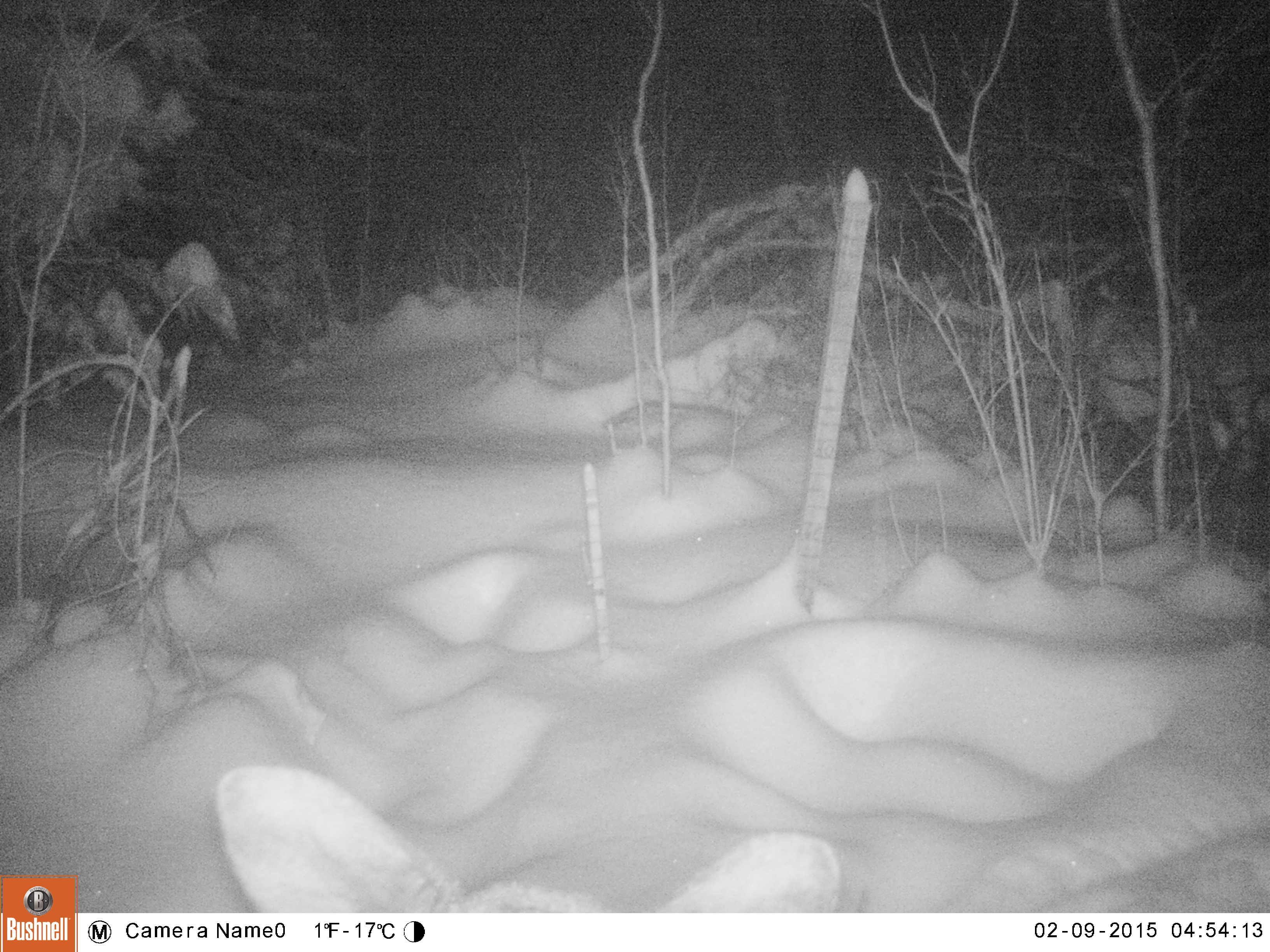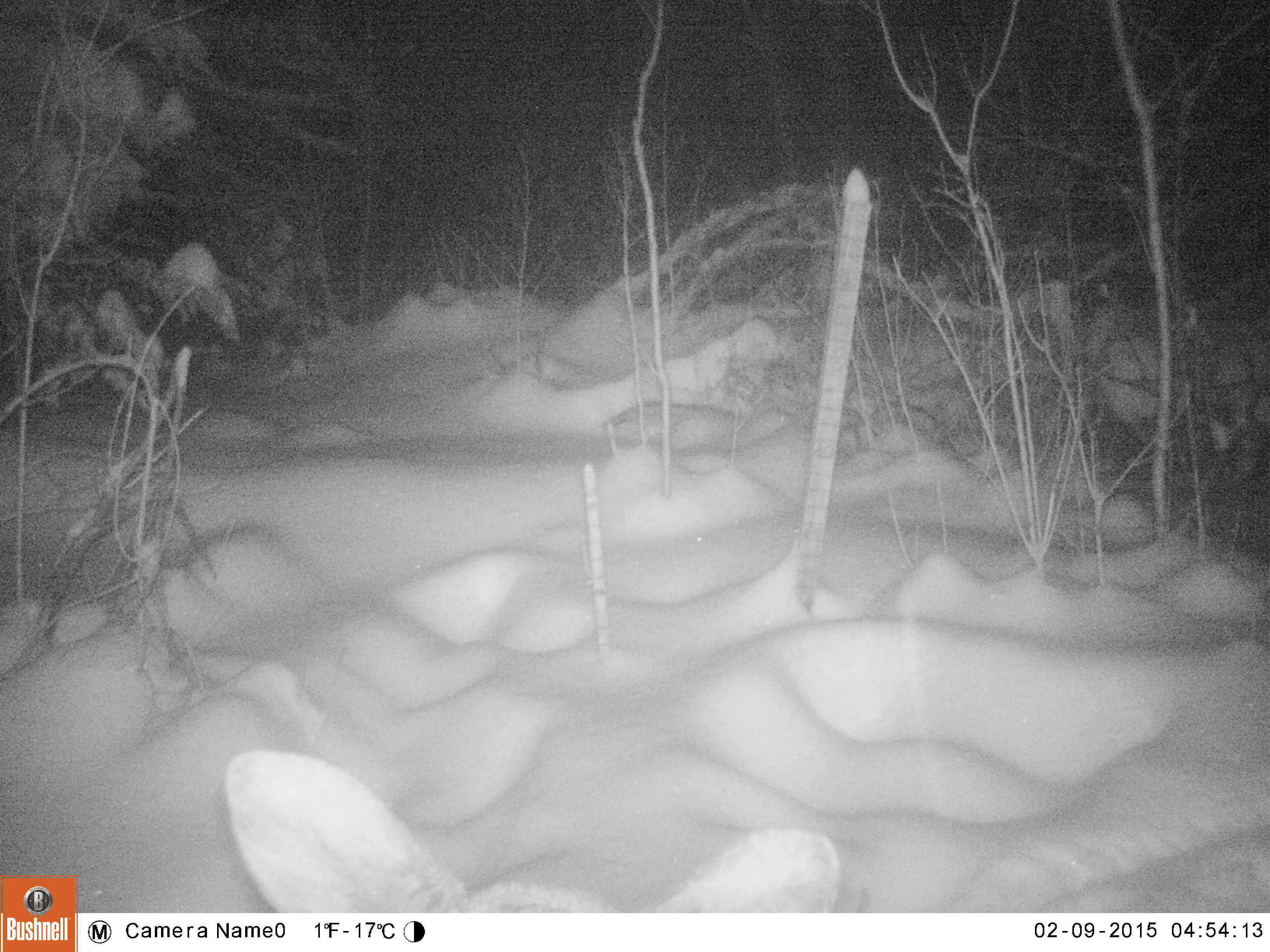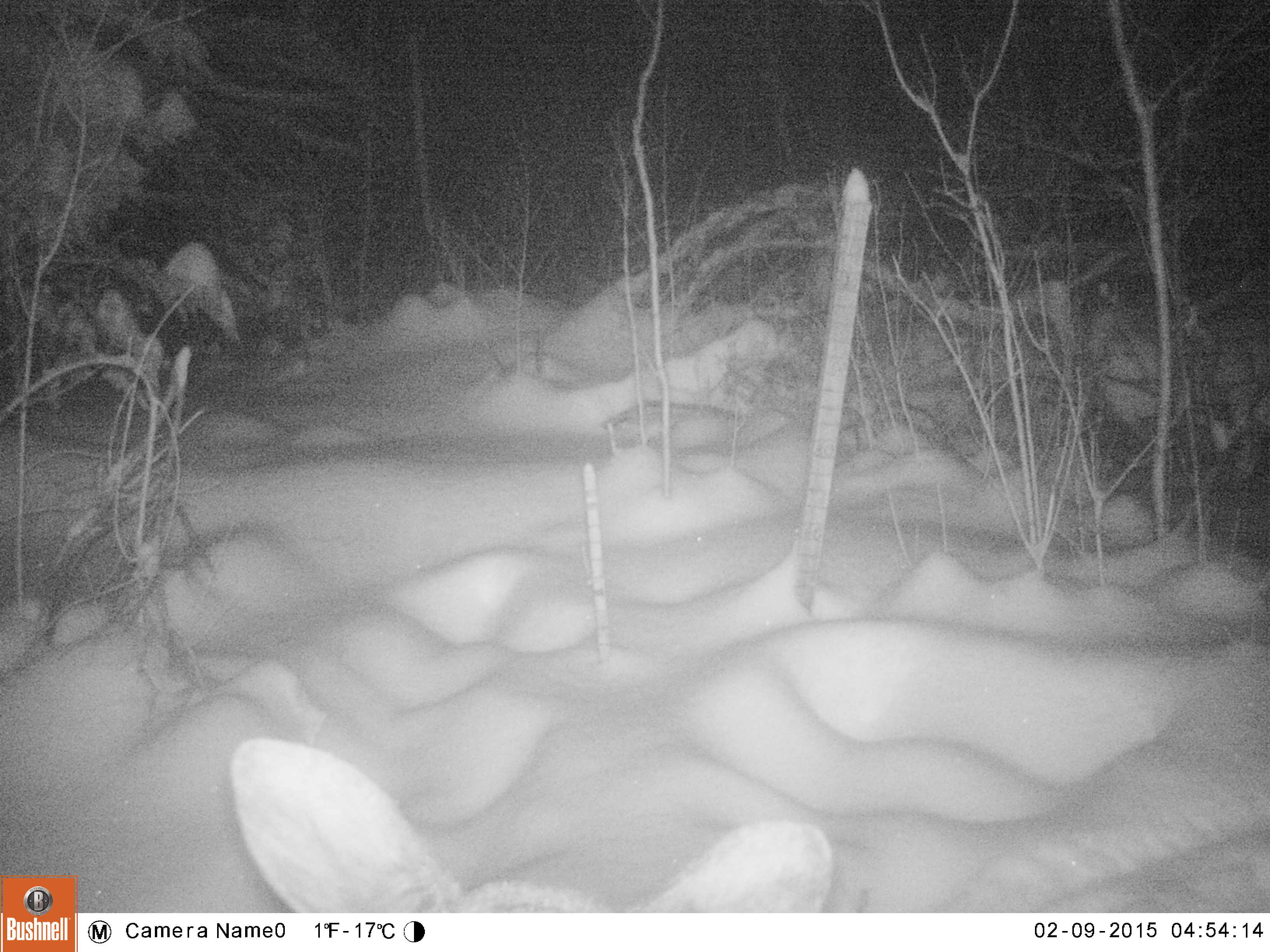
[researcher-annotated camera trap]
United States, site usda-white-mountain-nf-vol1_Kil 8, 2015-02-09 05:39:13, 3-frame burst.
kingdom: Animalia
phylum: Chordata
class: Mammalia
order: Artiodactyla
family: Cervidae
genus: Alces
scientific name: Alces alces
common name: moose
Moose (Alces alces).